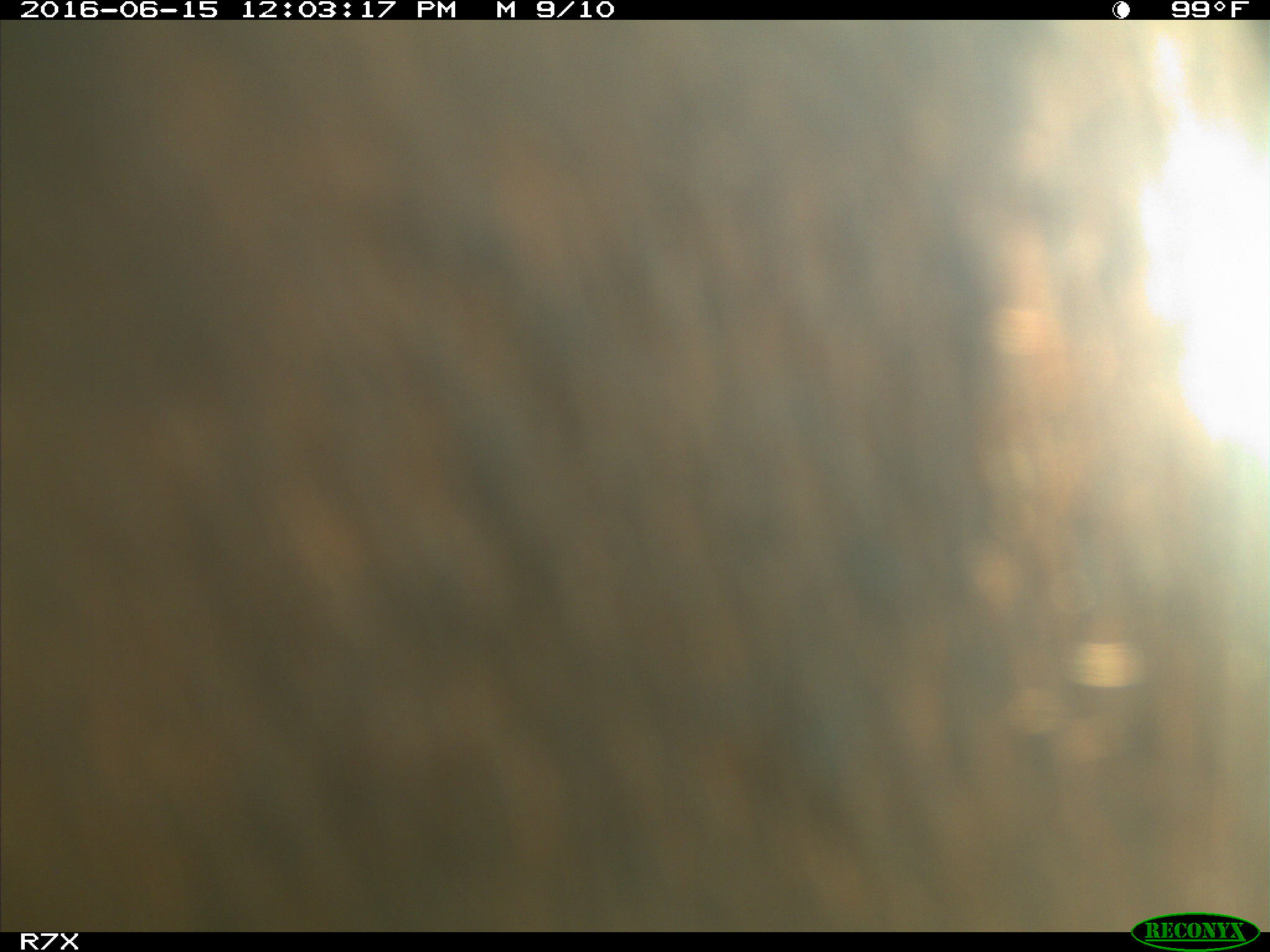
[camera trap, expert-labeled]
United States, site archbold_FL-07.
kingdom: Animalia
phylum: Chordata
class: Mammalia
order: Artiodactyla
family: Bovidae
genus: Bos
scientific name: Bos taurus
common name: domestic cow